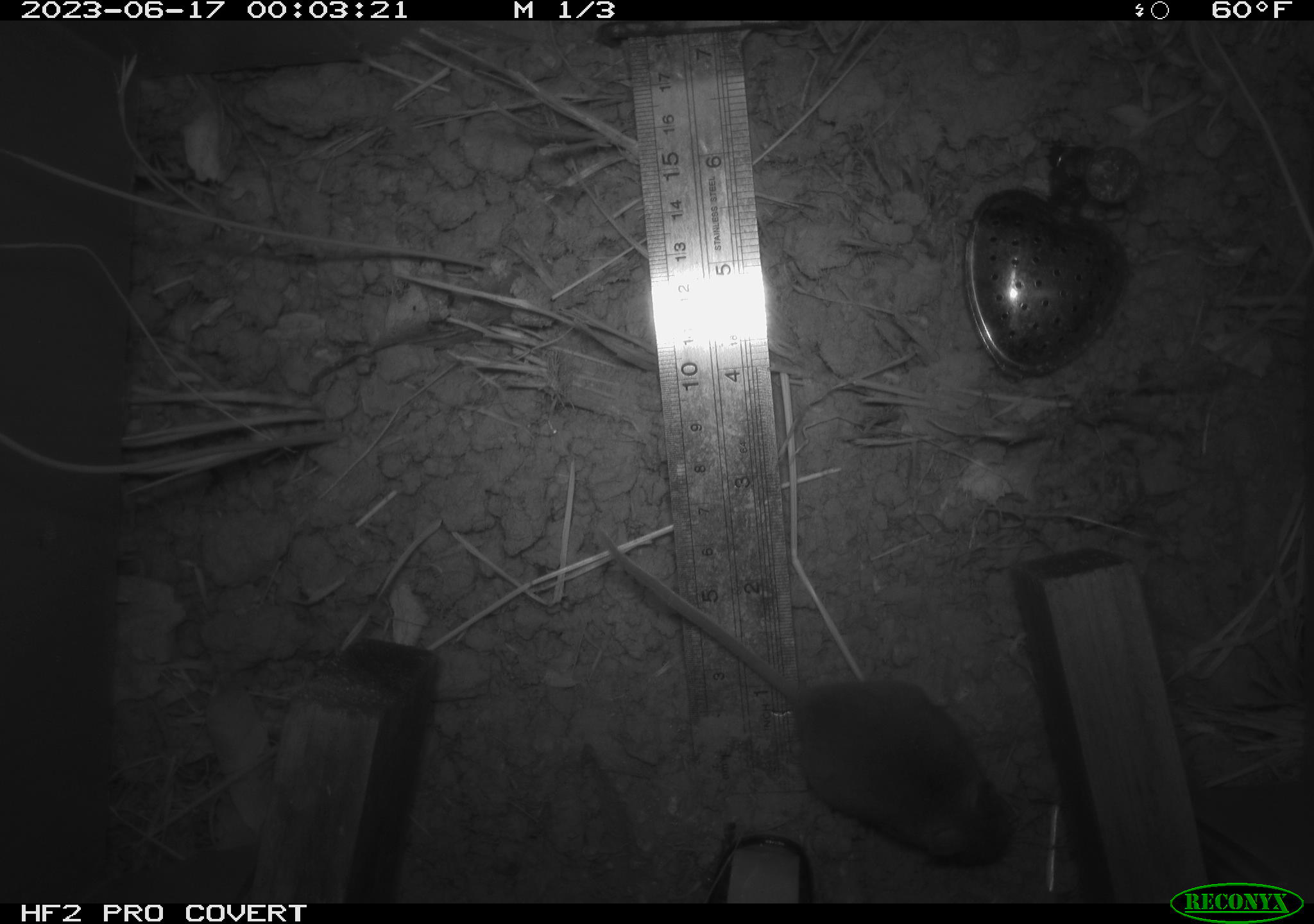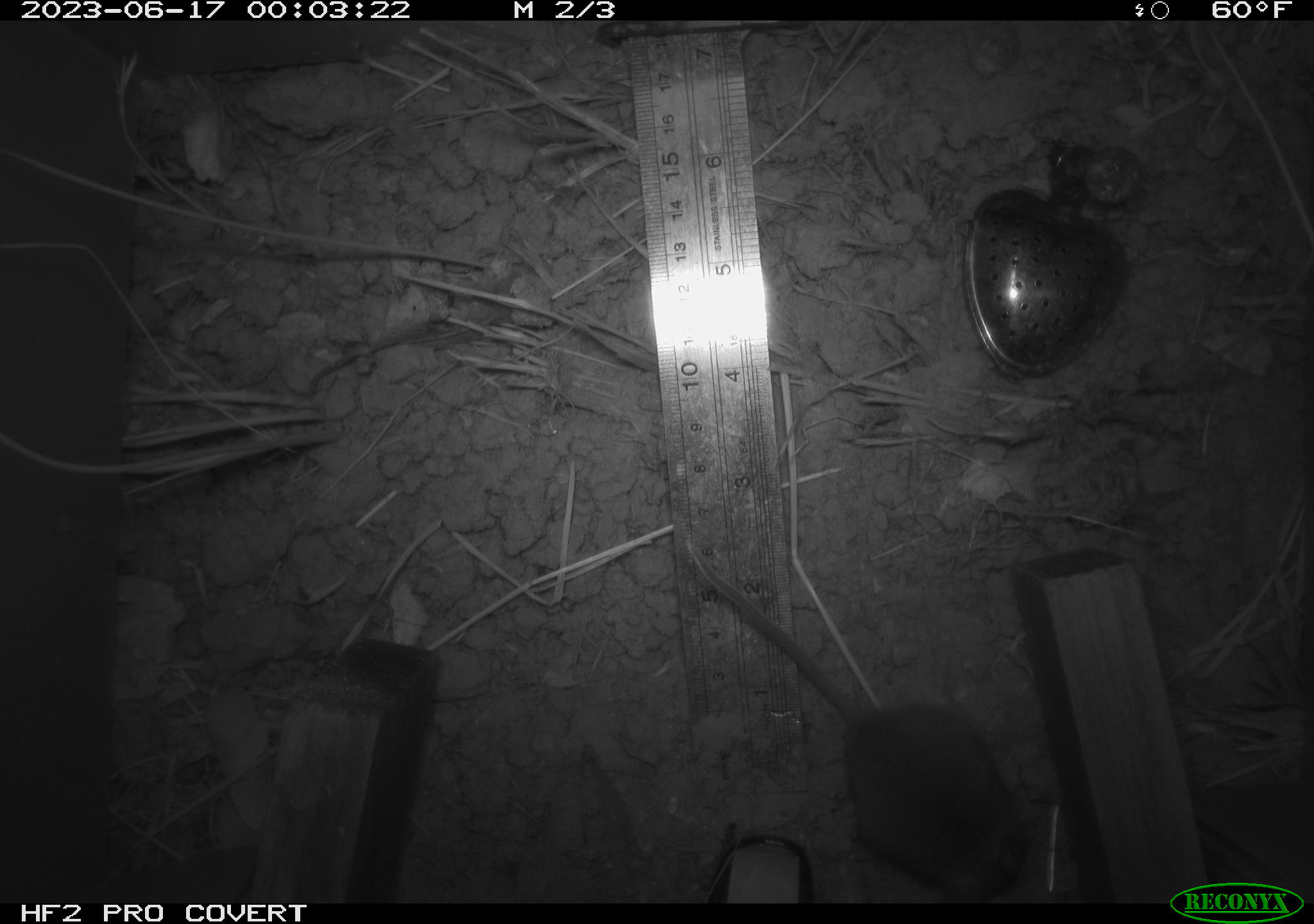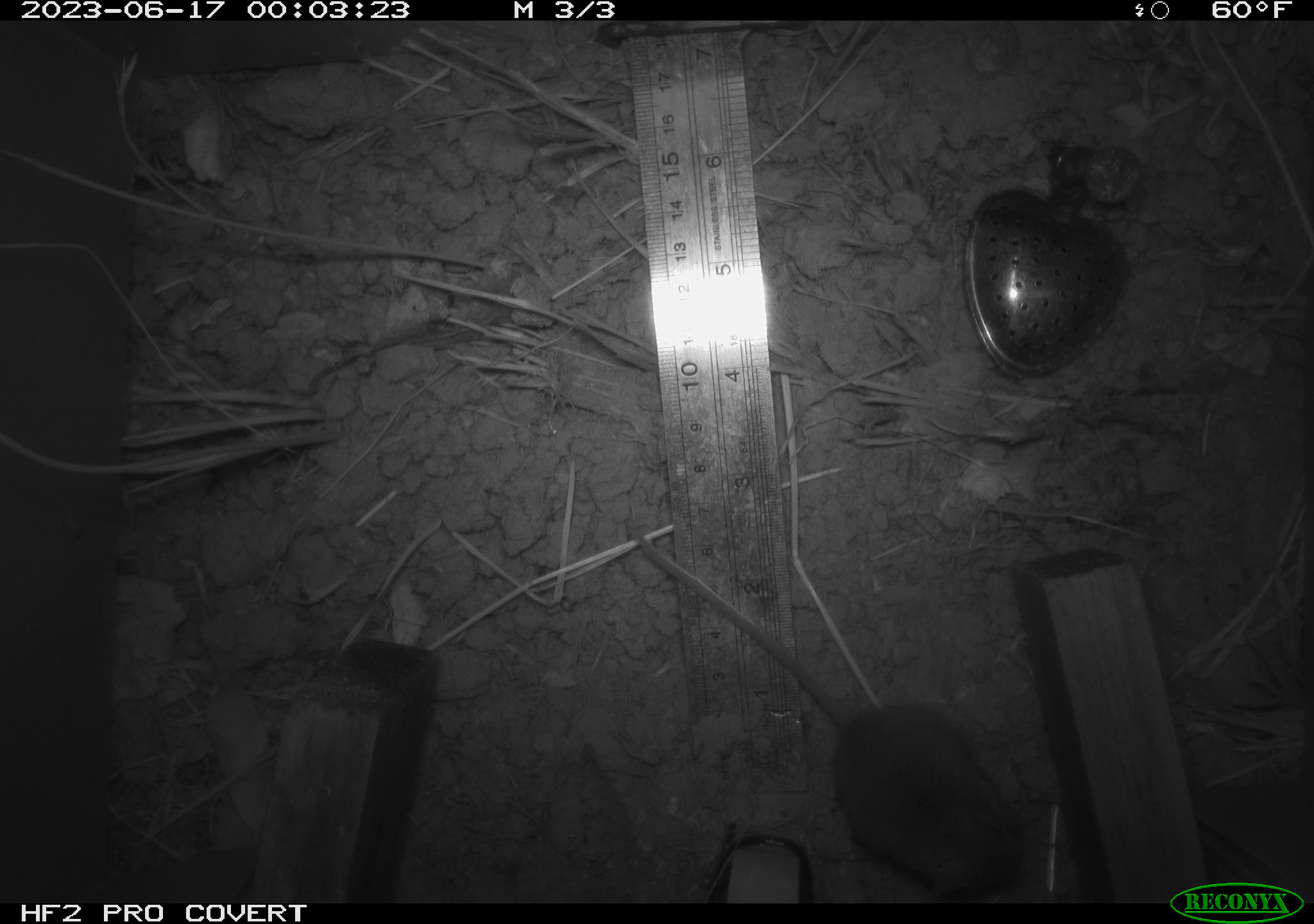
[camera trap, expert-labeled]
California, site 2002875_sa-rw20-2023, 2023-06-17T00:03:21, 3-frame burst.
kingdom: Animalia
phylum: Chordata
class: Mammalia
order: Rodentia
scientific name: Rodentia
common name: mouse species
Mouse species (Rodentia).